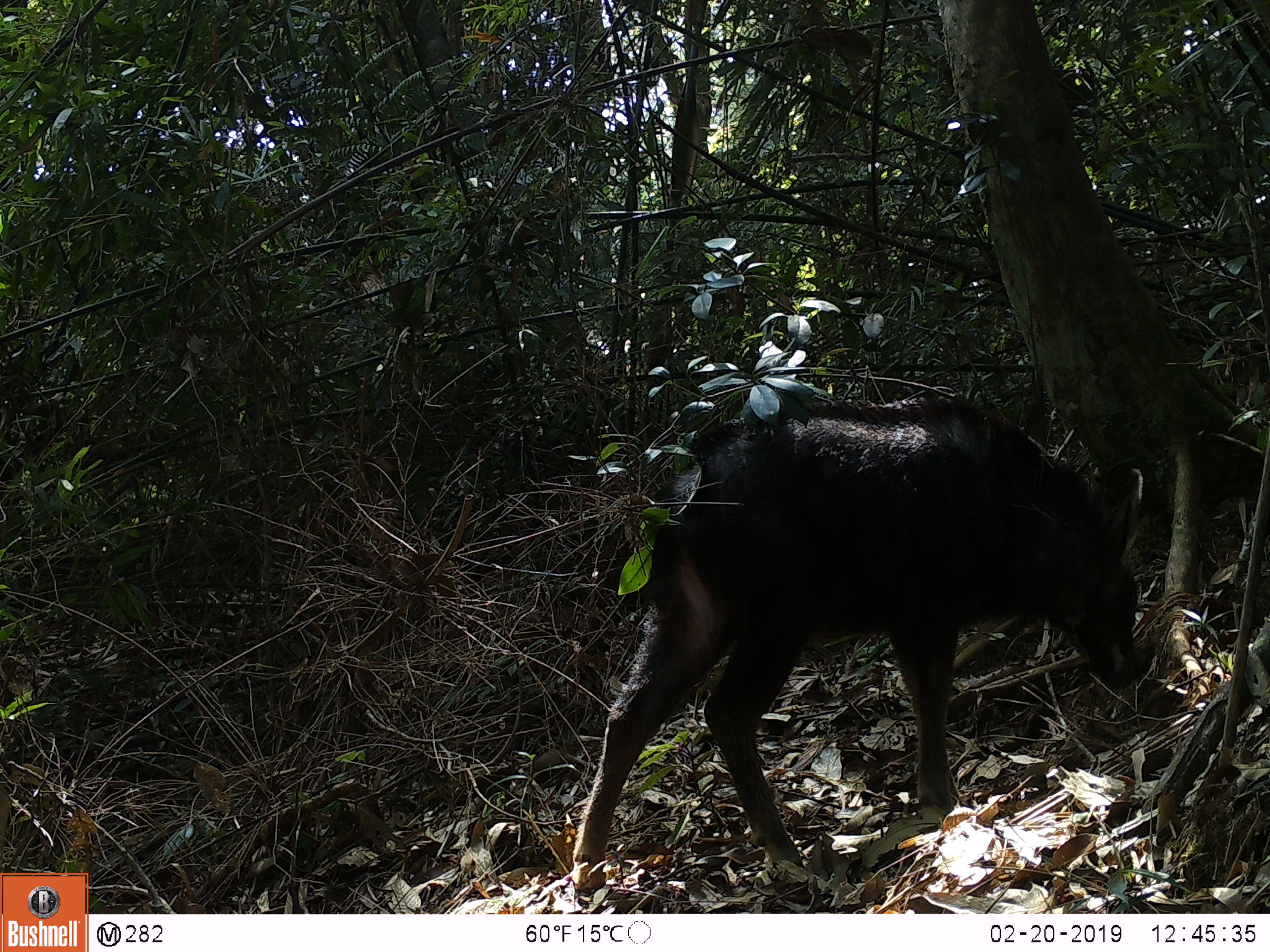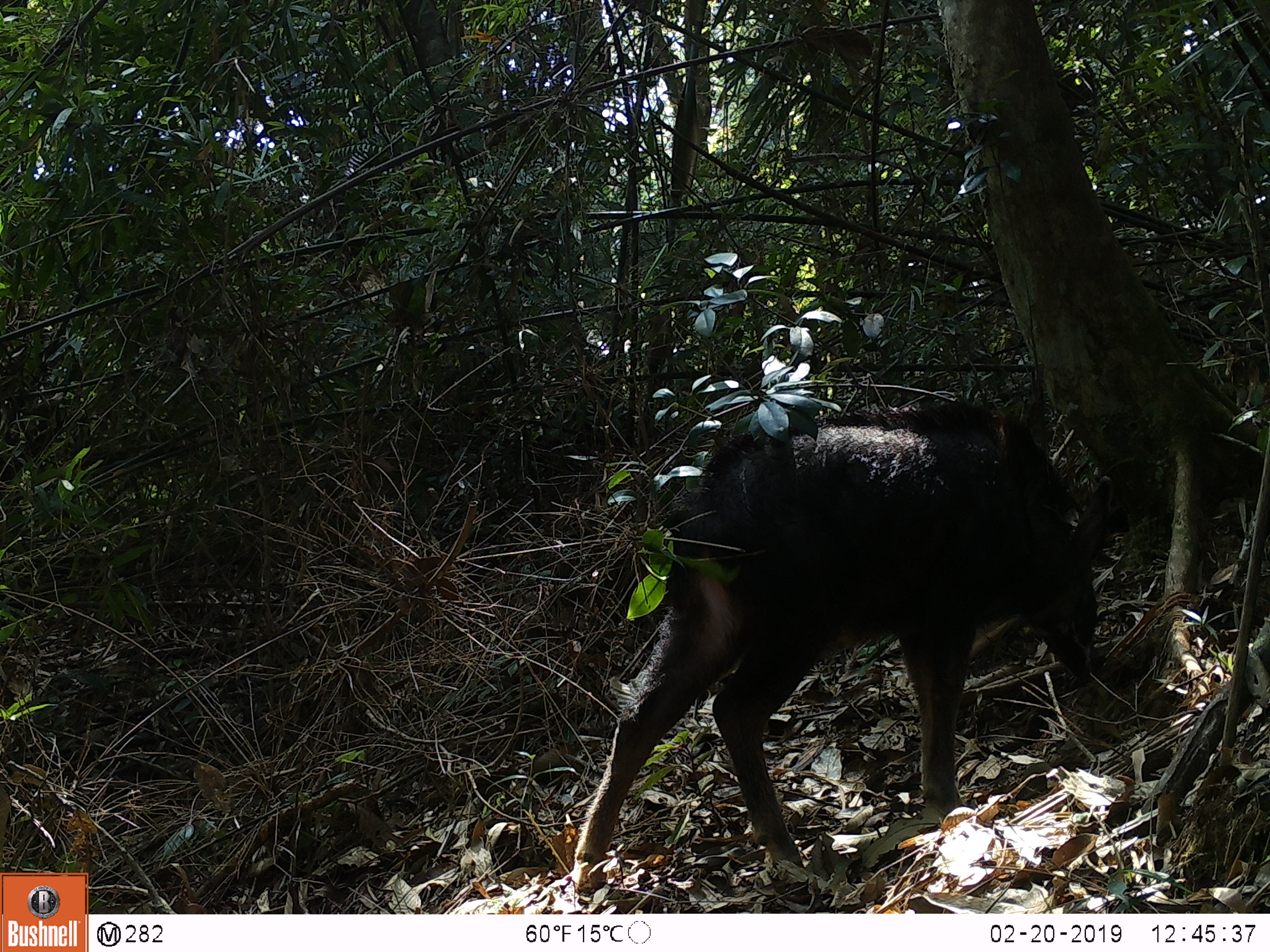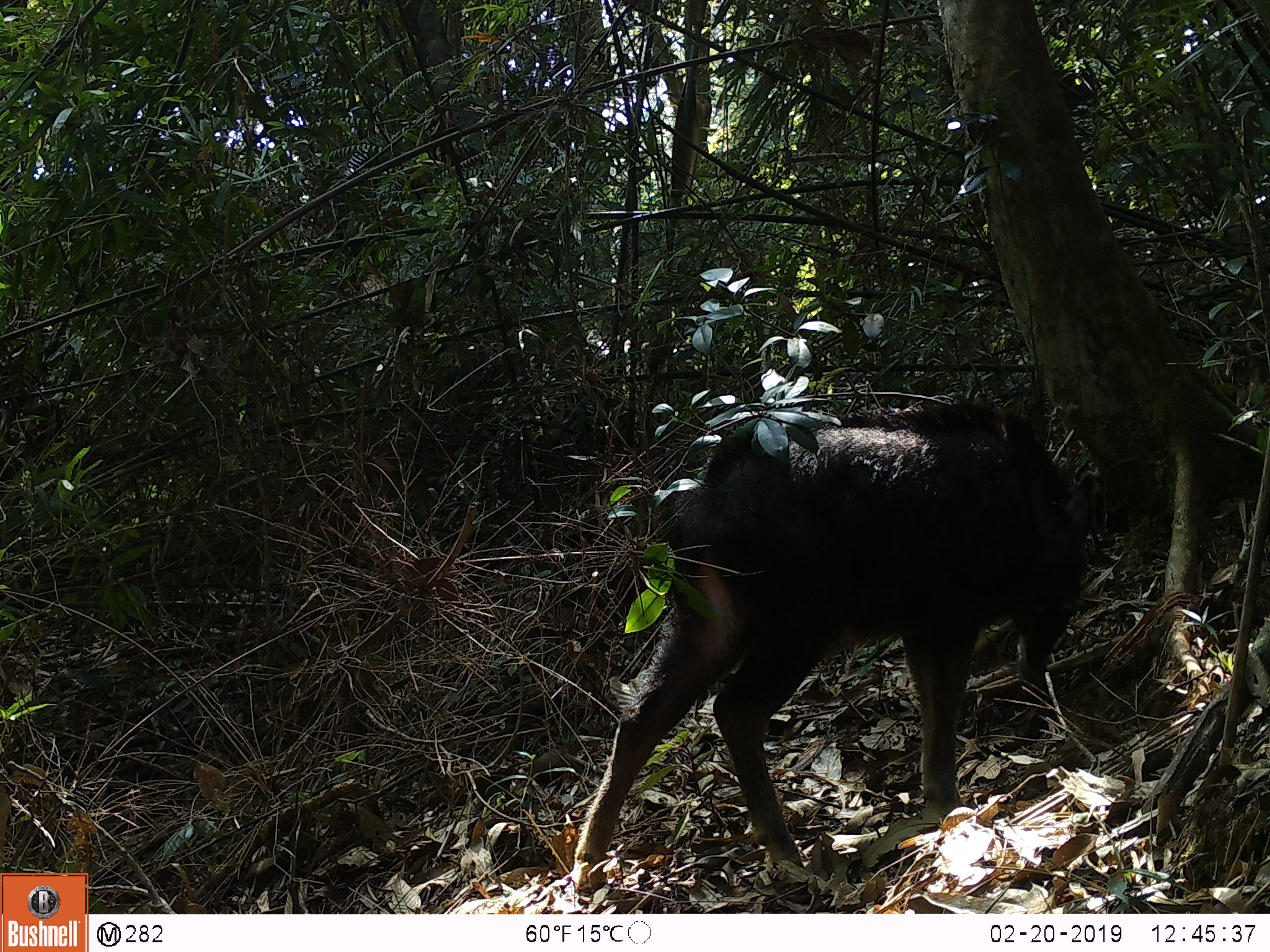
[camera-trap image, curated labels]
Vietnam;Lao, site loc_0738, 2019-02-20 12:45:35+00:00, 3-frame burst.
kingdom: Animalia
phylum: Chordata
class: Mammalia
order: Artiodactyla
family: Bovidae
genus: Capricornis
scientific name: Capricornis sumatraensis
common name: chinese serow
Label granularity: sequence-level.